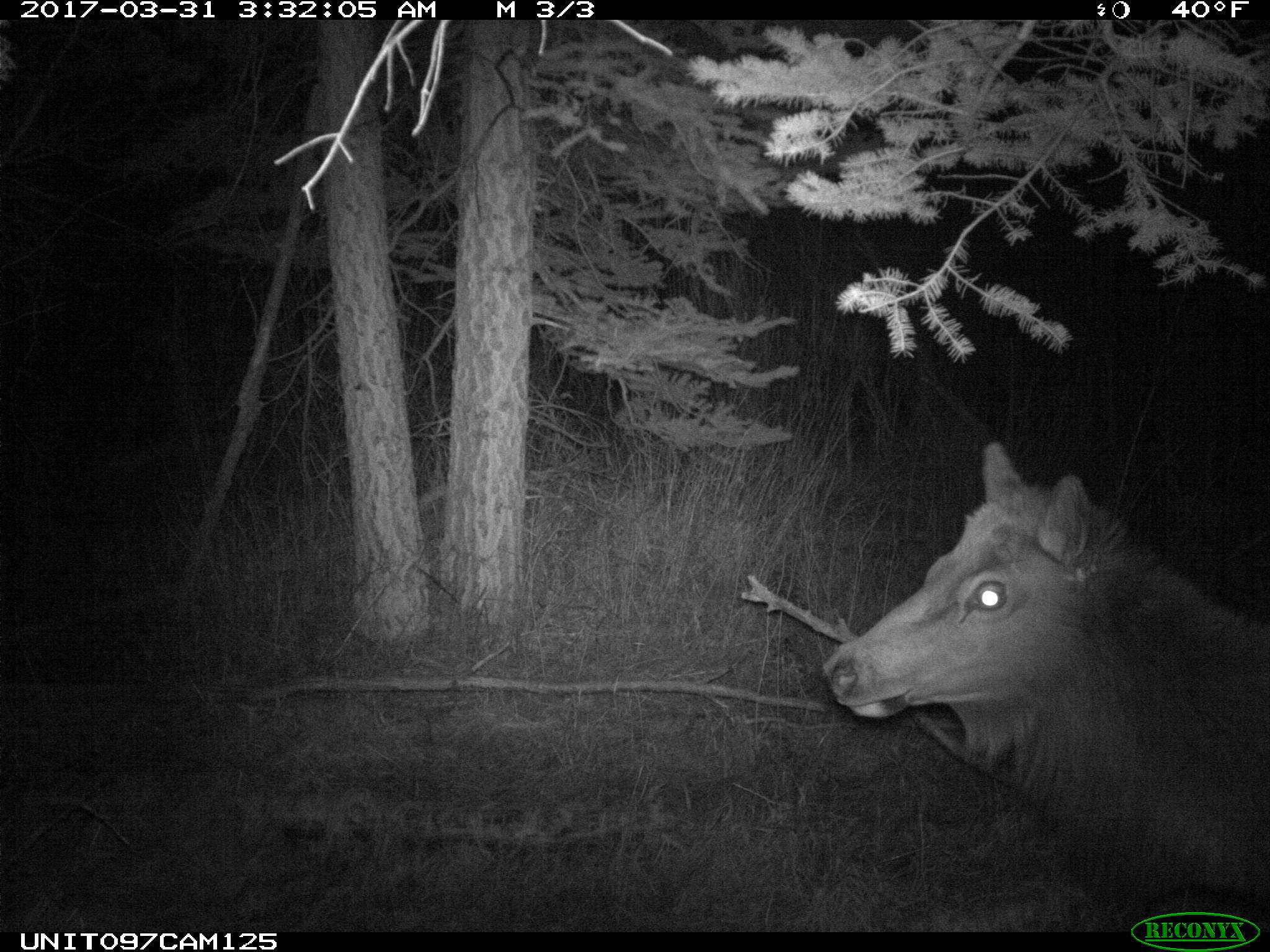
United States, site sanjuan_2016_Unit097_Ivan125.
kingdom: Animalia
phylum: Chordata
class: Mammalia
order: Artiodactyla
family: Cervidae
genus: Cervus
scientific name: Cervus elaphus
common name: red deer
Cervus elaphus (red deer).